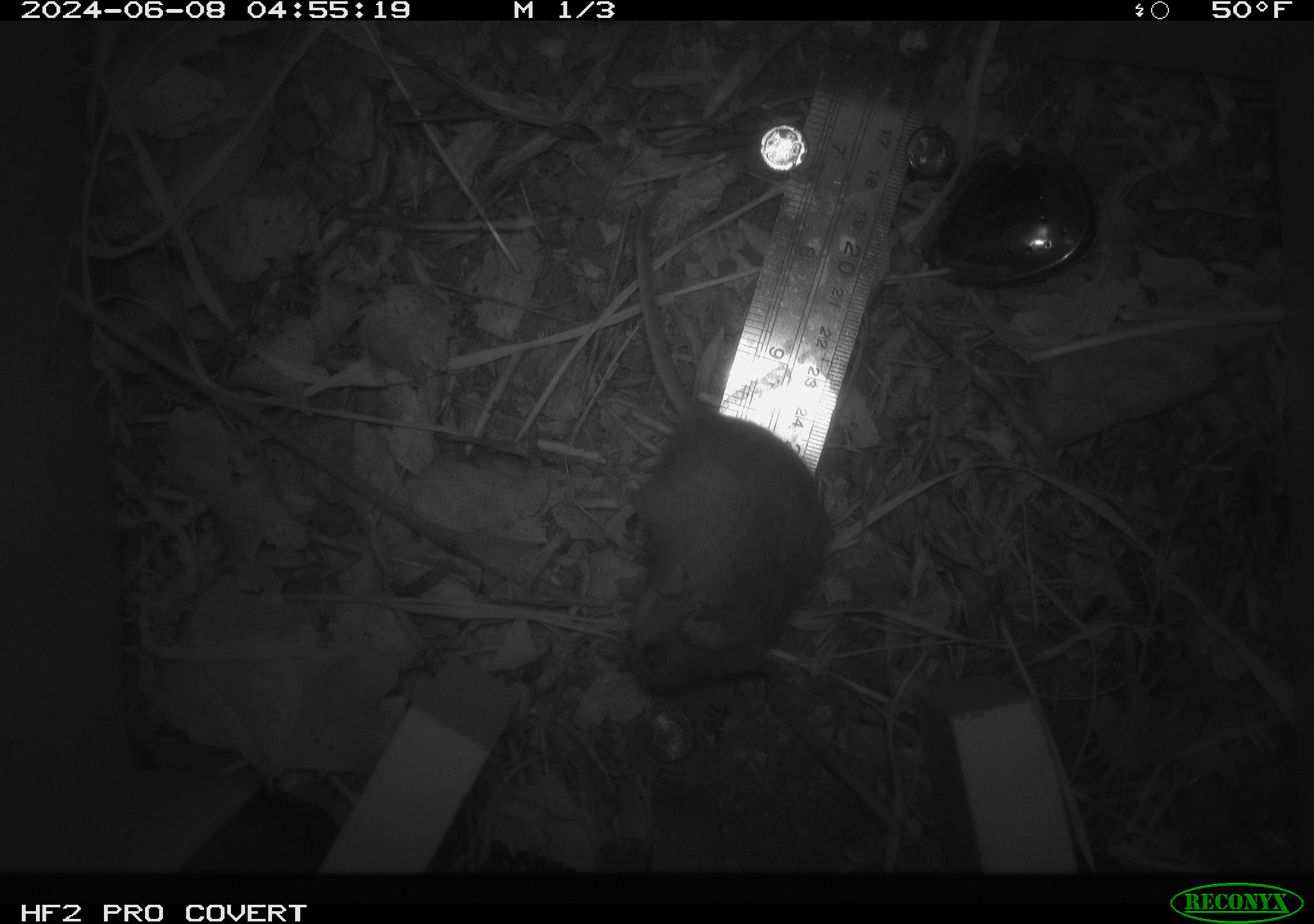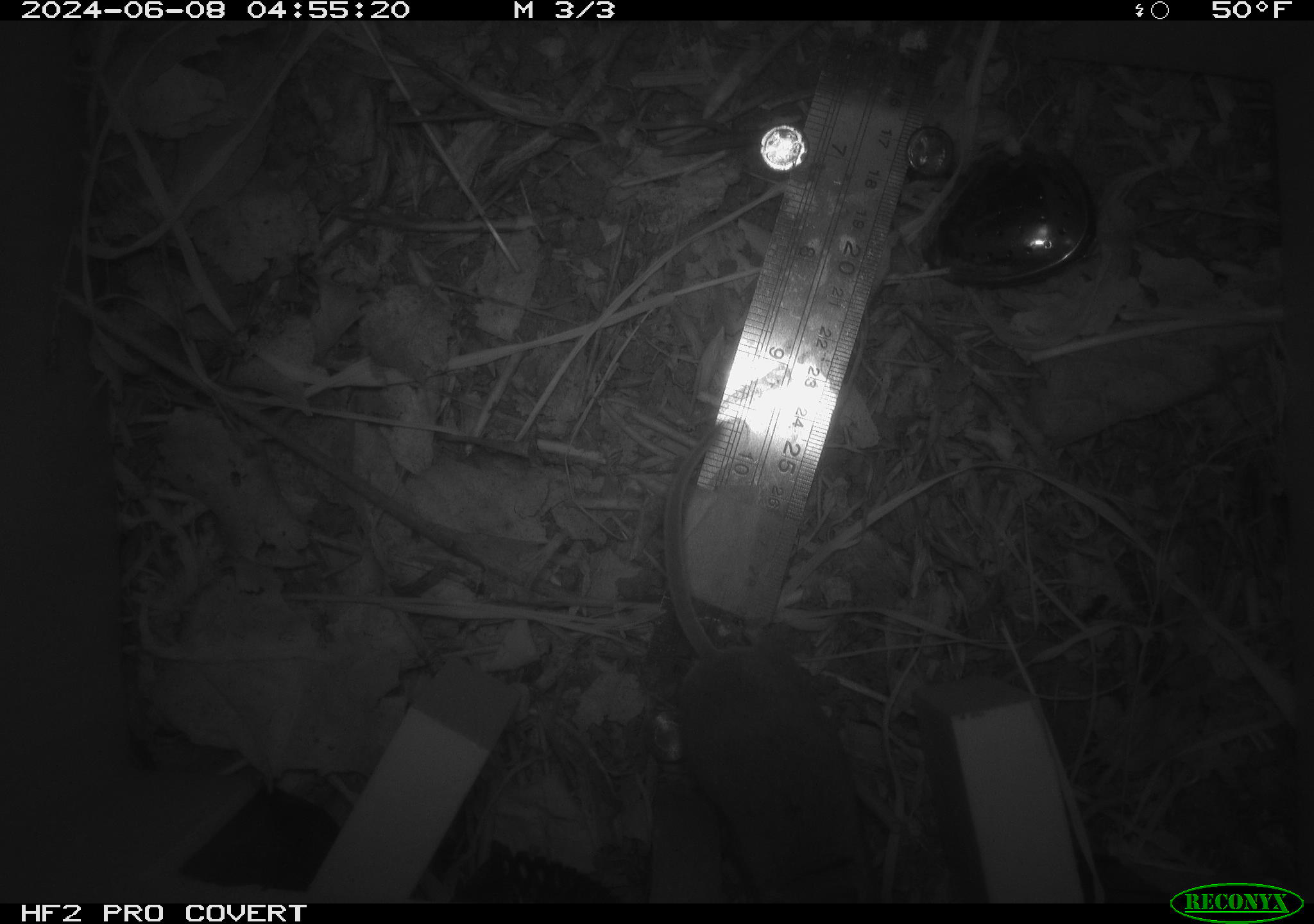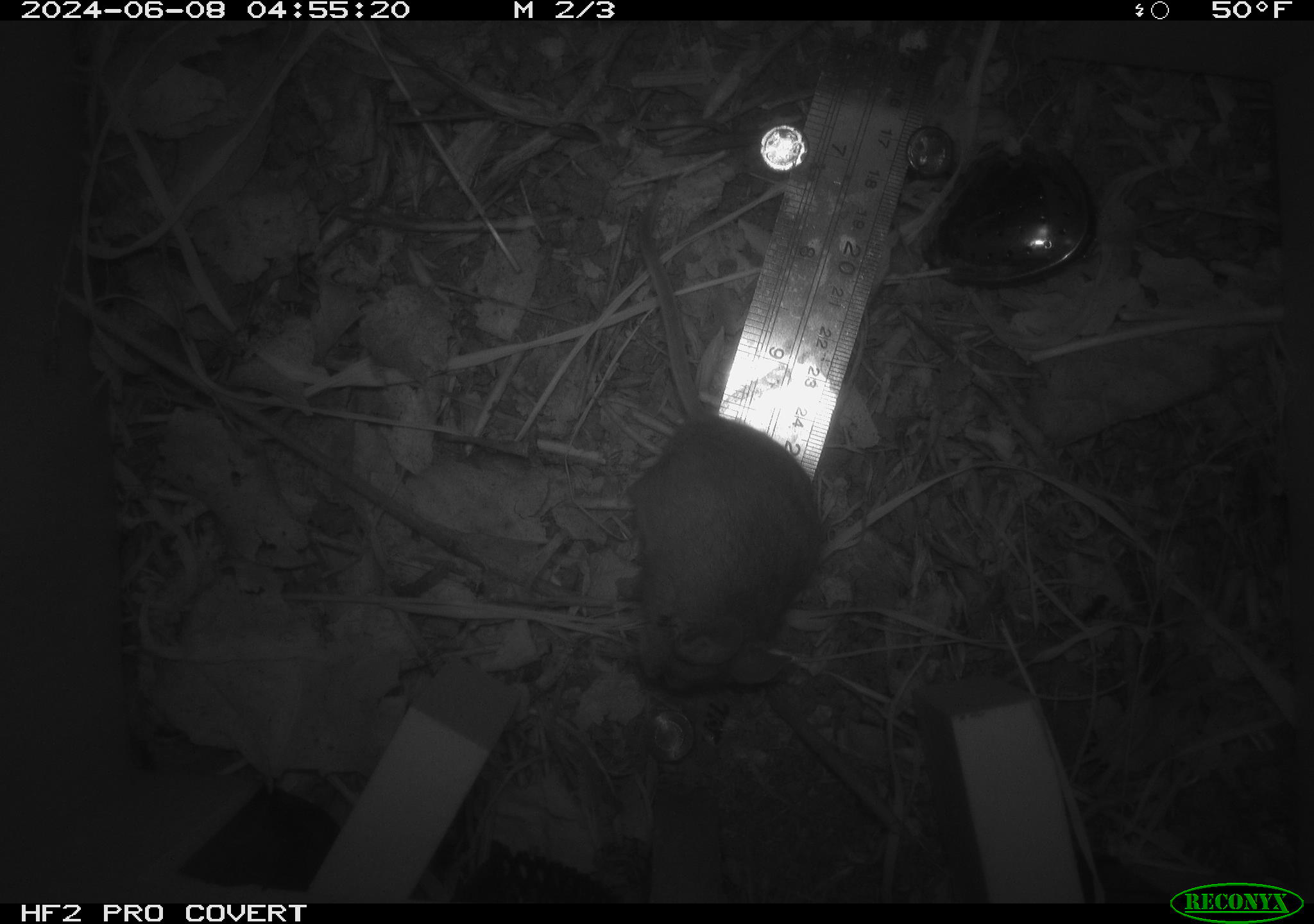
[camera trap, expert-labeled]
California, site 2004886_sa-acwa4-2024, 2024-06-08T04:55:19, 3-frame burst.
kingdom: Animalia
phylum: Chordata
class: Mammalia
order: Rodentia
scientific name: Rodentia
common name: mouse species